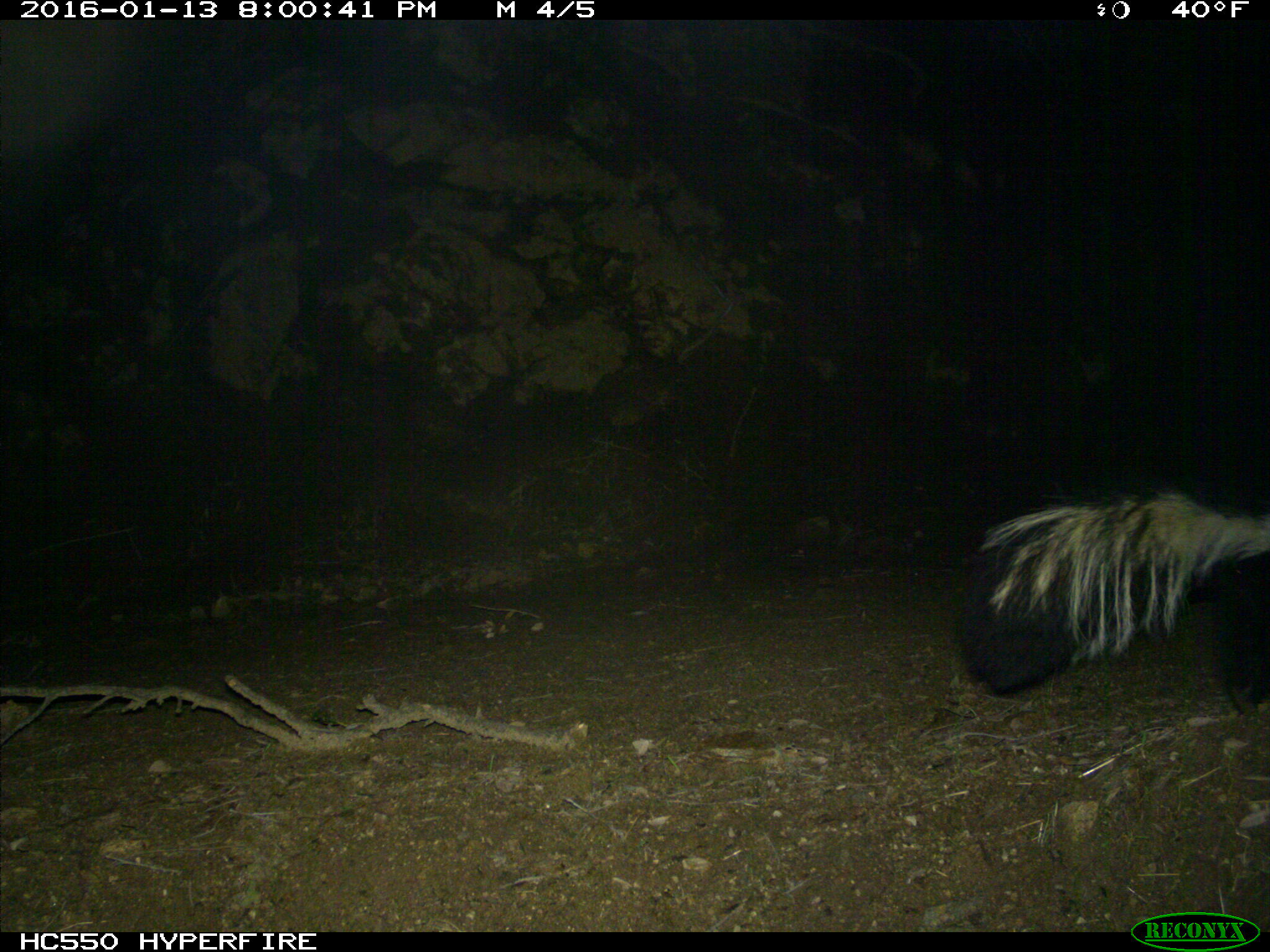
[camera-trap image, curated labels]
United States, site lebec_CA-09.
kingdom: Animalia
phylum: Chordata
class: Mammalia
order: Carnivora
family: Mephitidae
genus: Mephitis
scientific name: Mephitis mephitis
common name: striped skunk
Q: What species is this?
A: Mephitis mephitis (striped skunk).